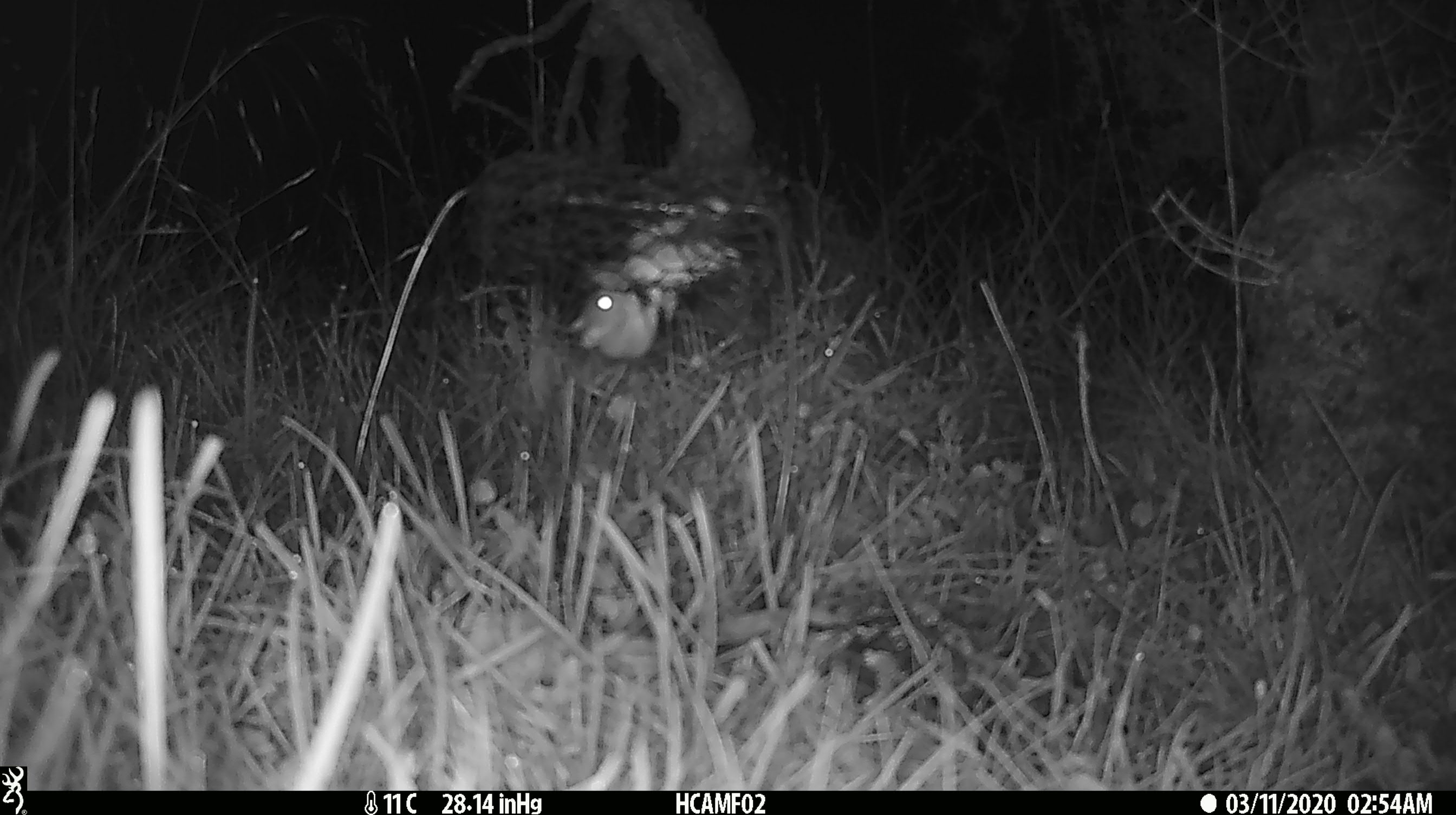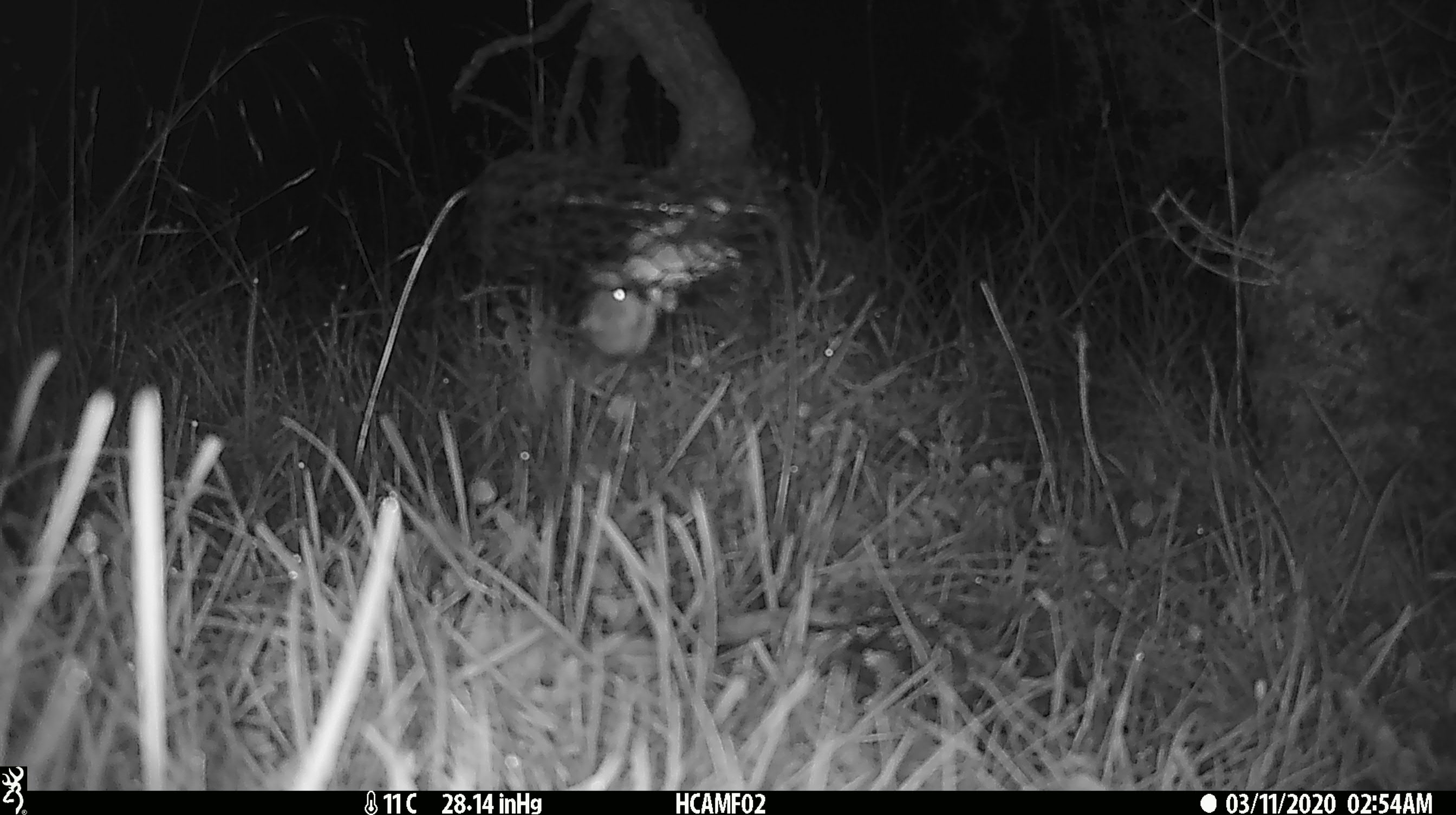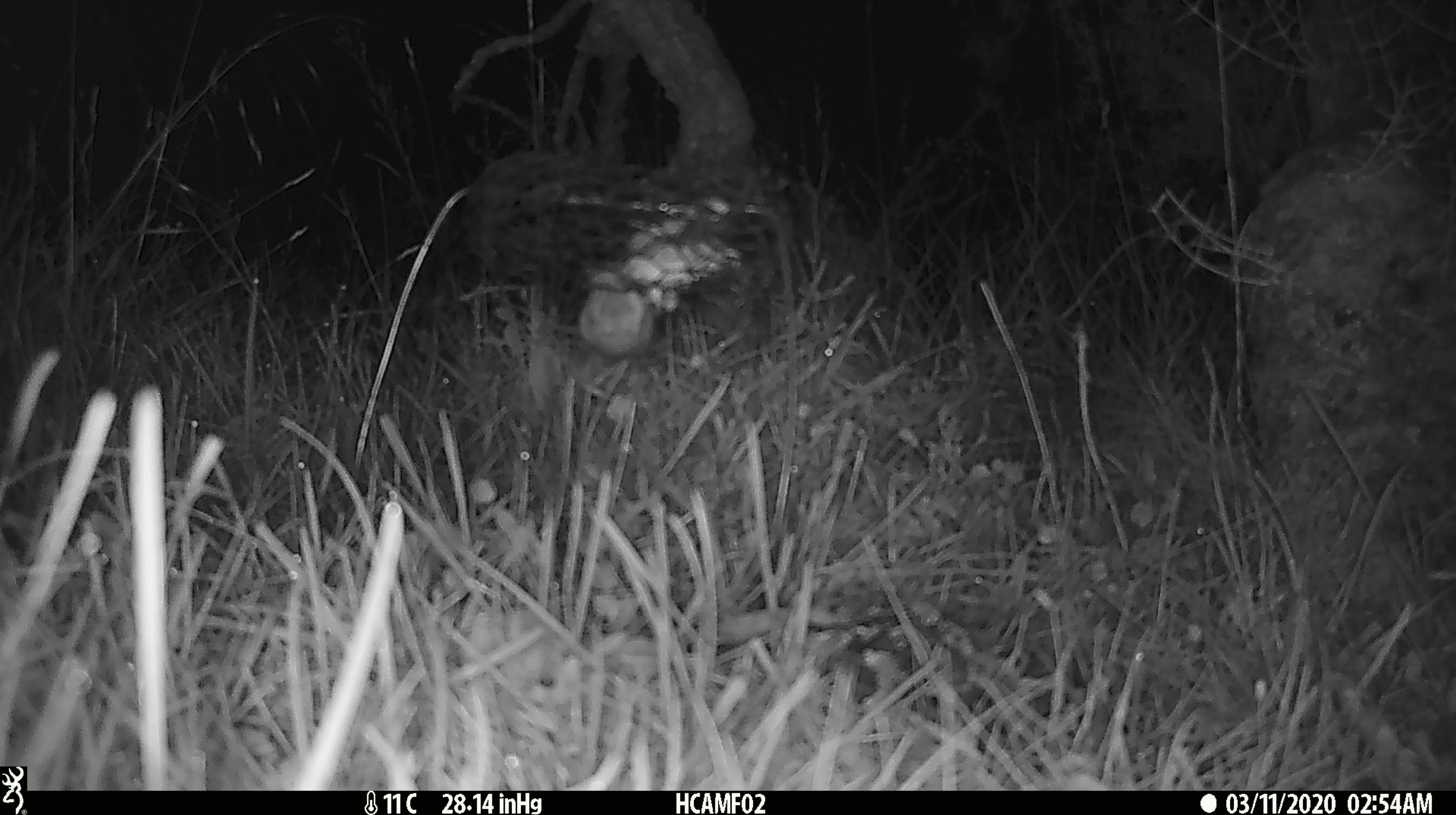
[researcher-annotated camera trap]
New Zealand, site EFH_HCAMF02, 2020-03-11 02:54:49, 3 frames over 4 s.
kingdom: Animalia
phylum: Chordata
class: Mammalia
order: Rodentia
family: Muridae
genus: Mus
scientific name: Mus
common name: mouse